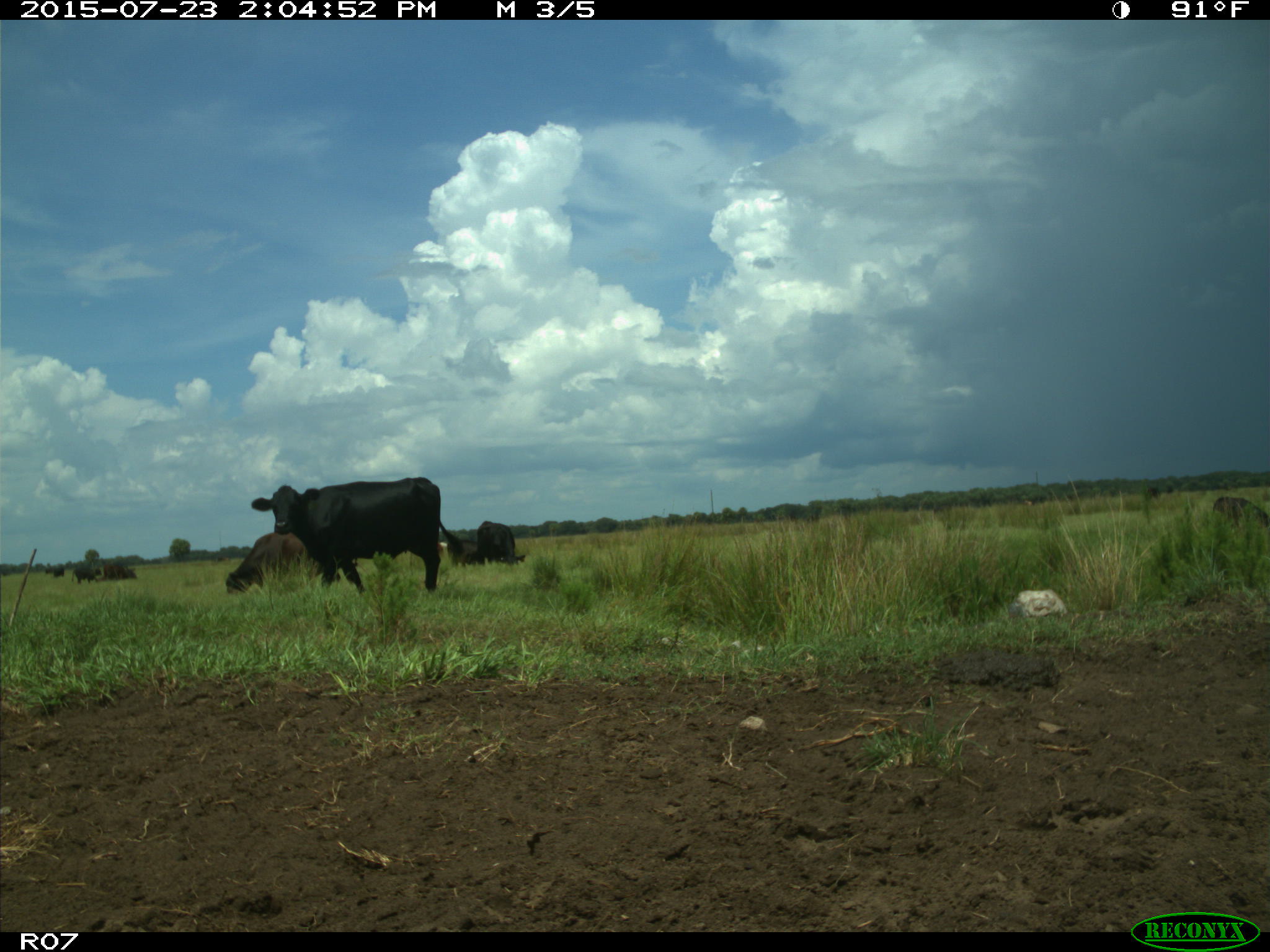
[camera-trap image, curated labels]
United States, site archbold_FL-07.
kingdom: Animalia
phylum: Chordata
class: Mammalia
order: Artiodactyla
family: Bovidae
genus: Bos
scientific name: Bos taurus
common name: domestic cow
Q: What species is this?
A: Bos taurus (domestic cow).